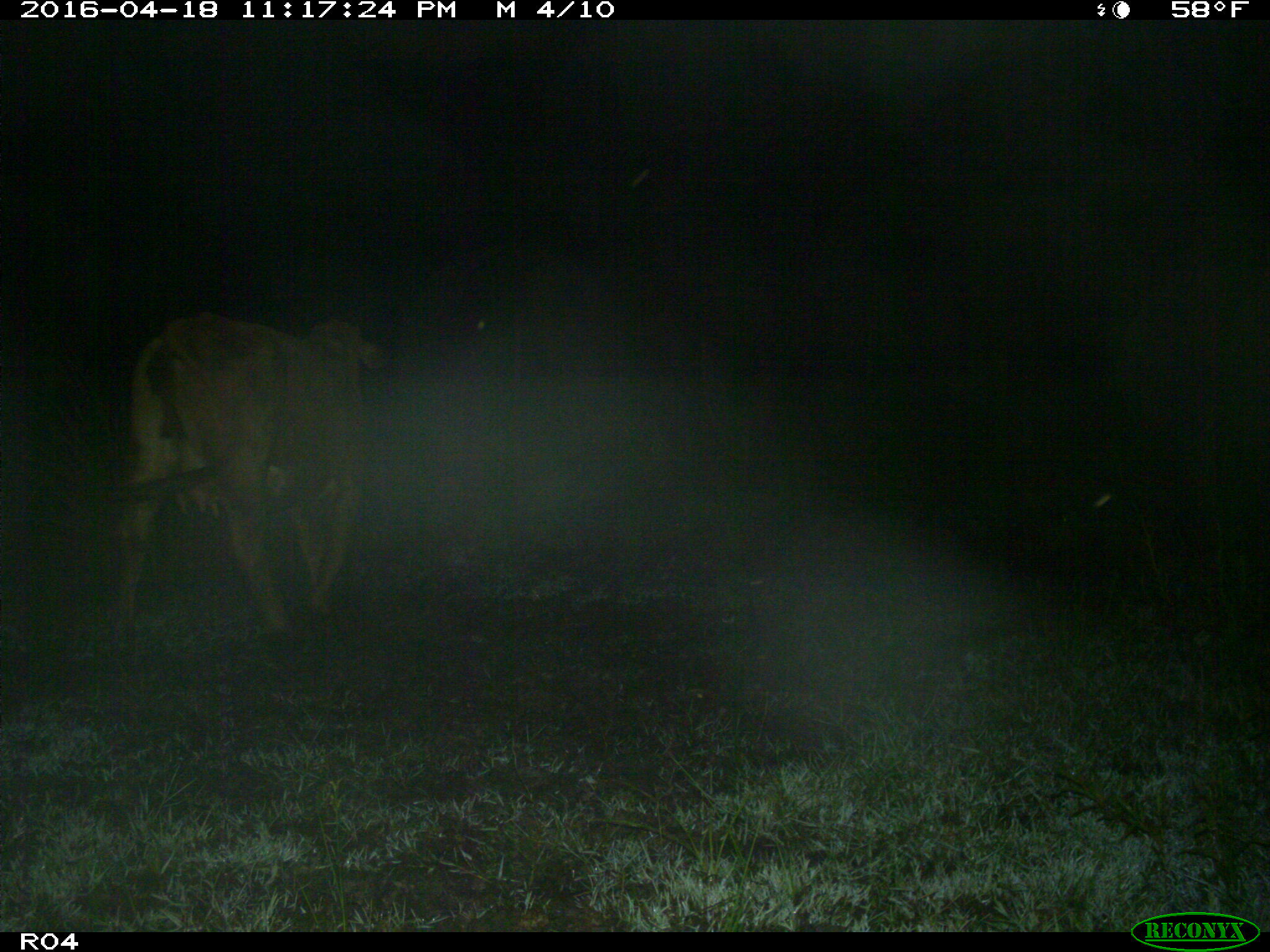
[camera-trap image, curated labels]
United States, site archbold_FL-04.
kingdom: Animalia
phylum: Chordata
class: Mammalia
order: Artiodactyla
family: Bovidae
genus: Bos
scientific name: Bos taurus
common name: domestic cow